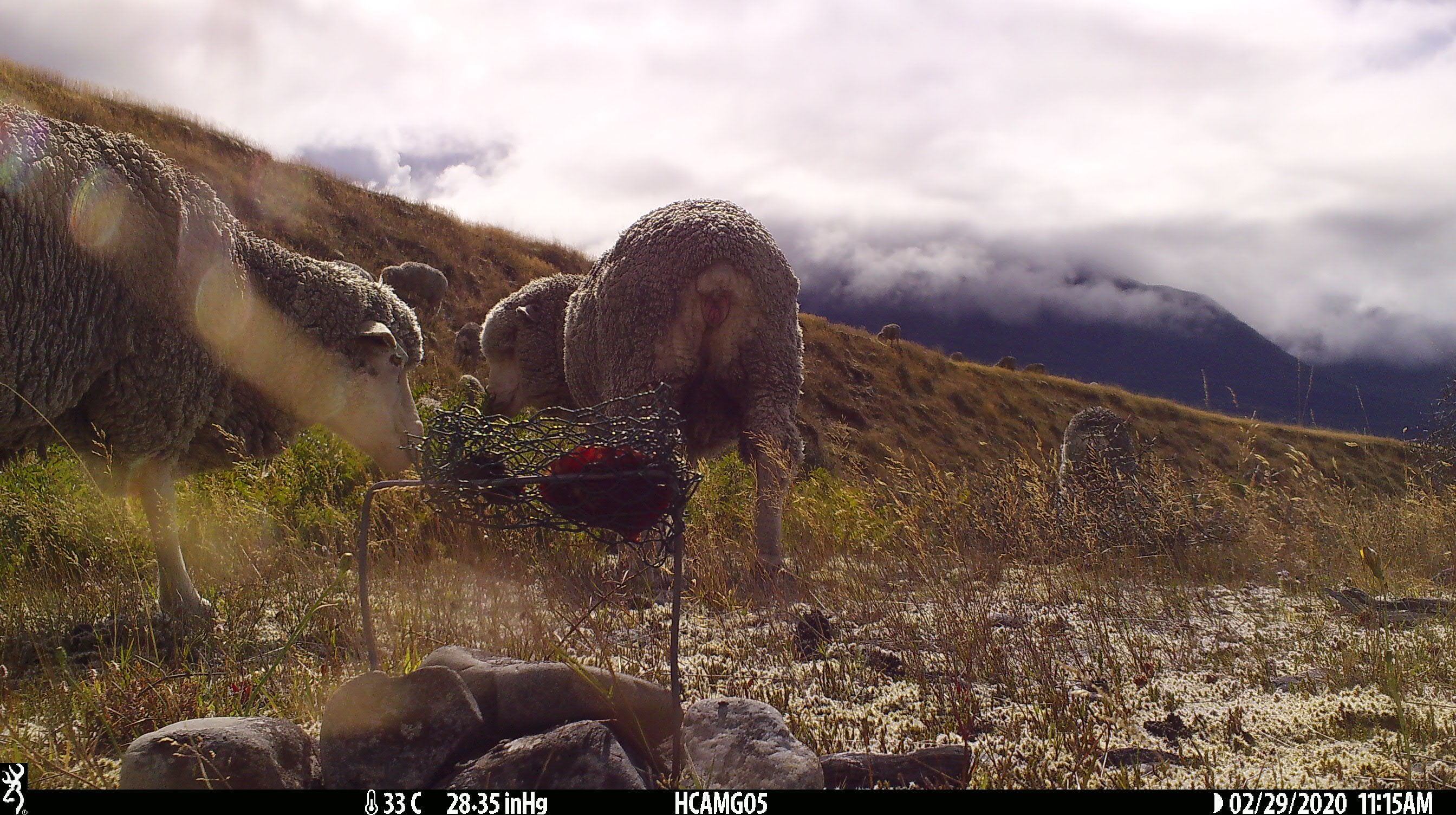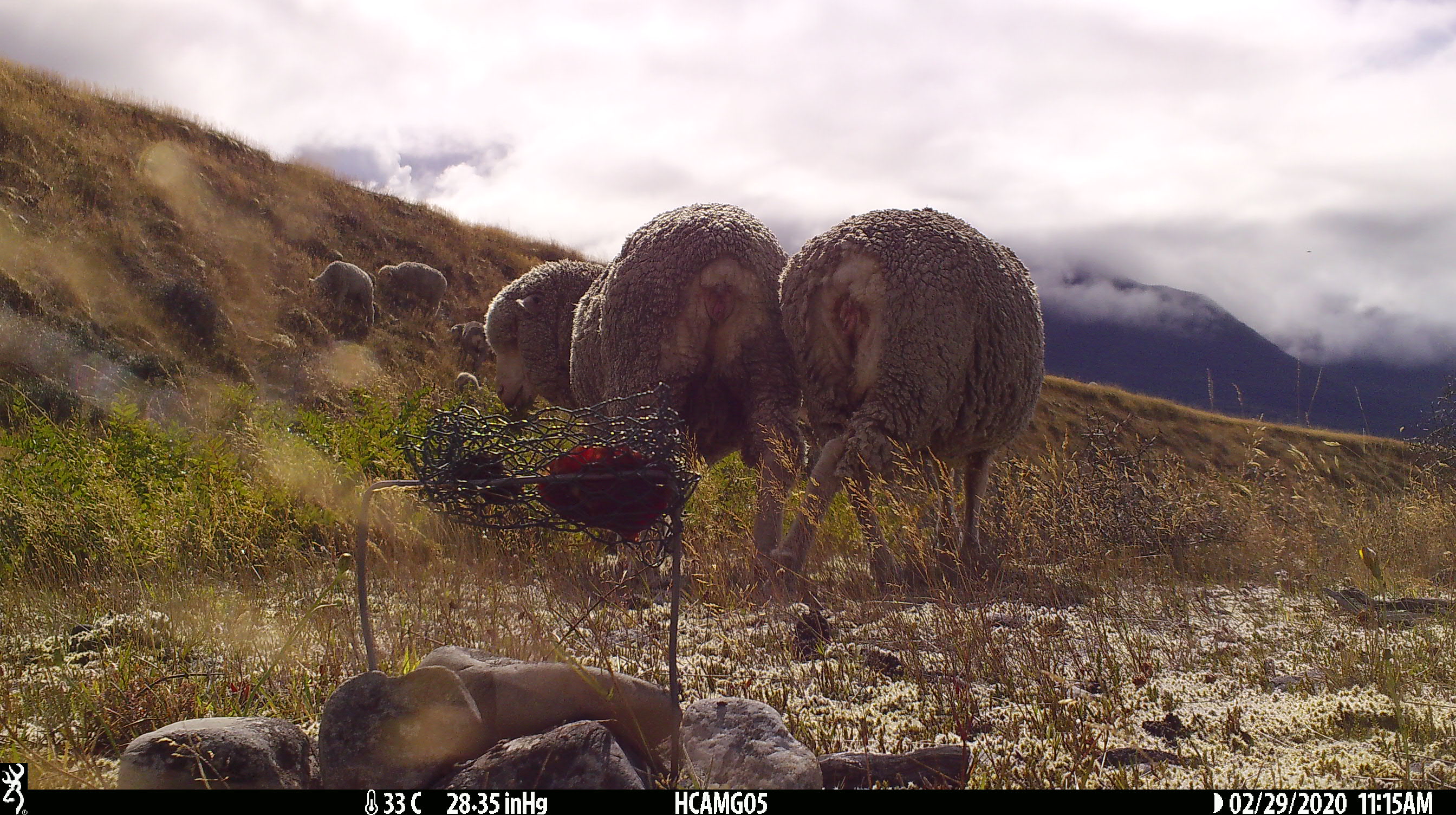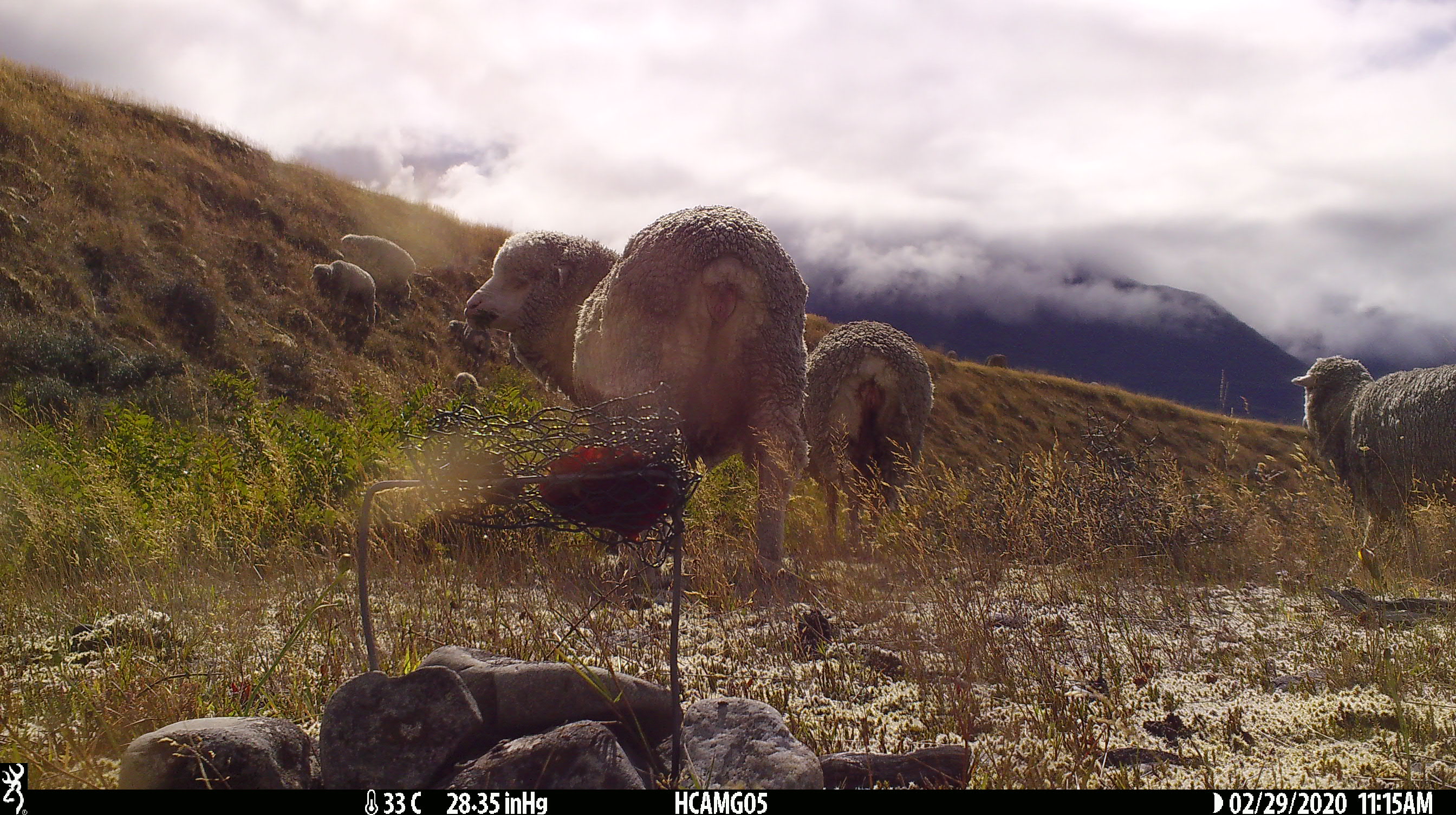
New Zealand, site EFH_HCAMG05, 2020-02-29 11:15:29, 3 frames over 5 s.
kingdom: Animalia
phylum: Chordata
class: Mammalia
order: Artiodactyla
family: Bovidae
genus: Ovis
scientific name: Ovis aries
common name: domestic sheep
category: sheep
Sheep (domestic sheep) (Ovis aries).